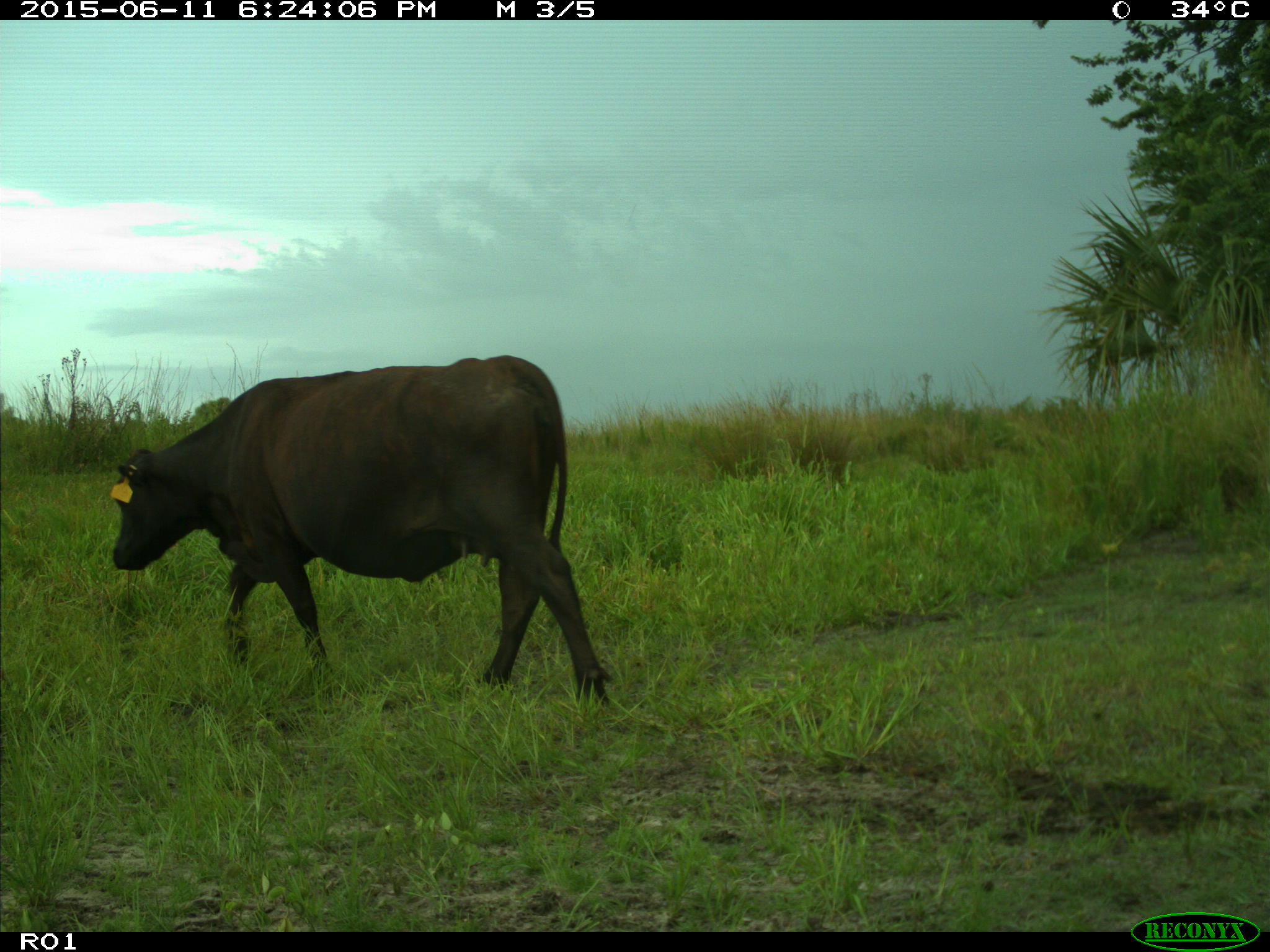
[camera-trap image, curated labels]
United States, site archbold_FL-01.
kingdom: Animalia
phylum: Chordata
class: Mammalia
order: Artiodactyla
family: Bovidae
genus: Bos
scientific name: Bos taurus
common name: domestic cow